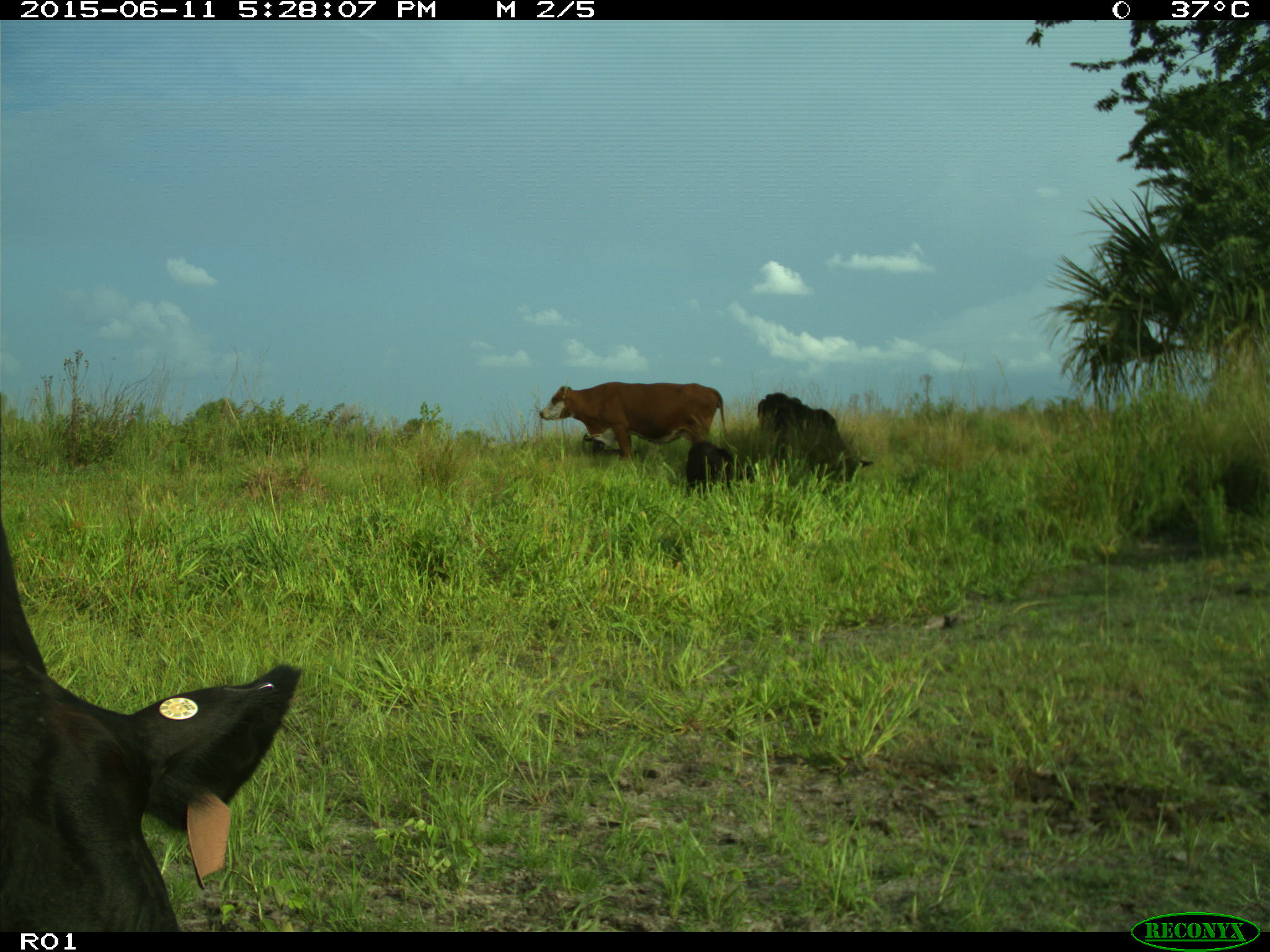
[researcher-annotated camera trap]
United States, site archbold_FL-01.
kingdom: Animalia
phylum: Chordata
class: Mammalia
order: Artiodactyla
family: Bovidae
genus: Bos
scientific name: Bos taurus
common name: domestic cow